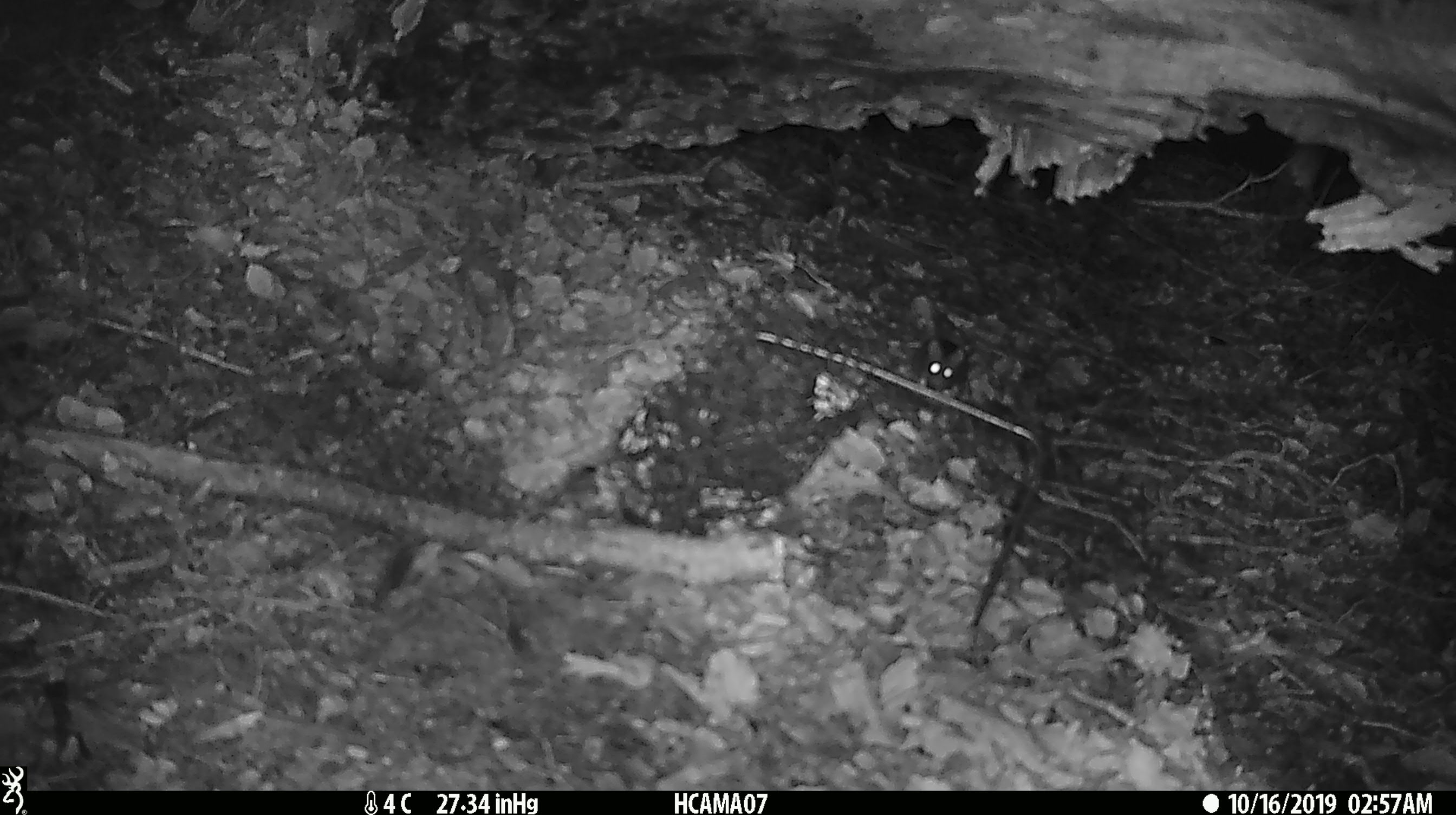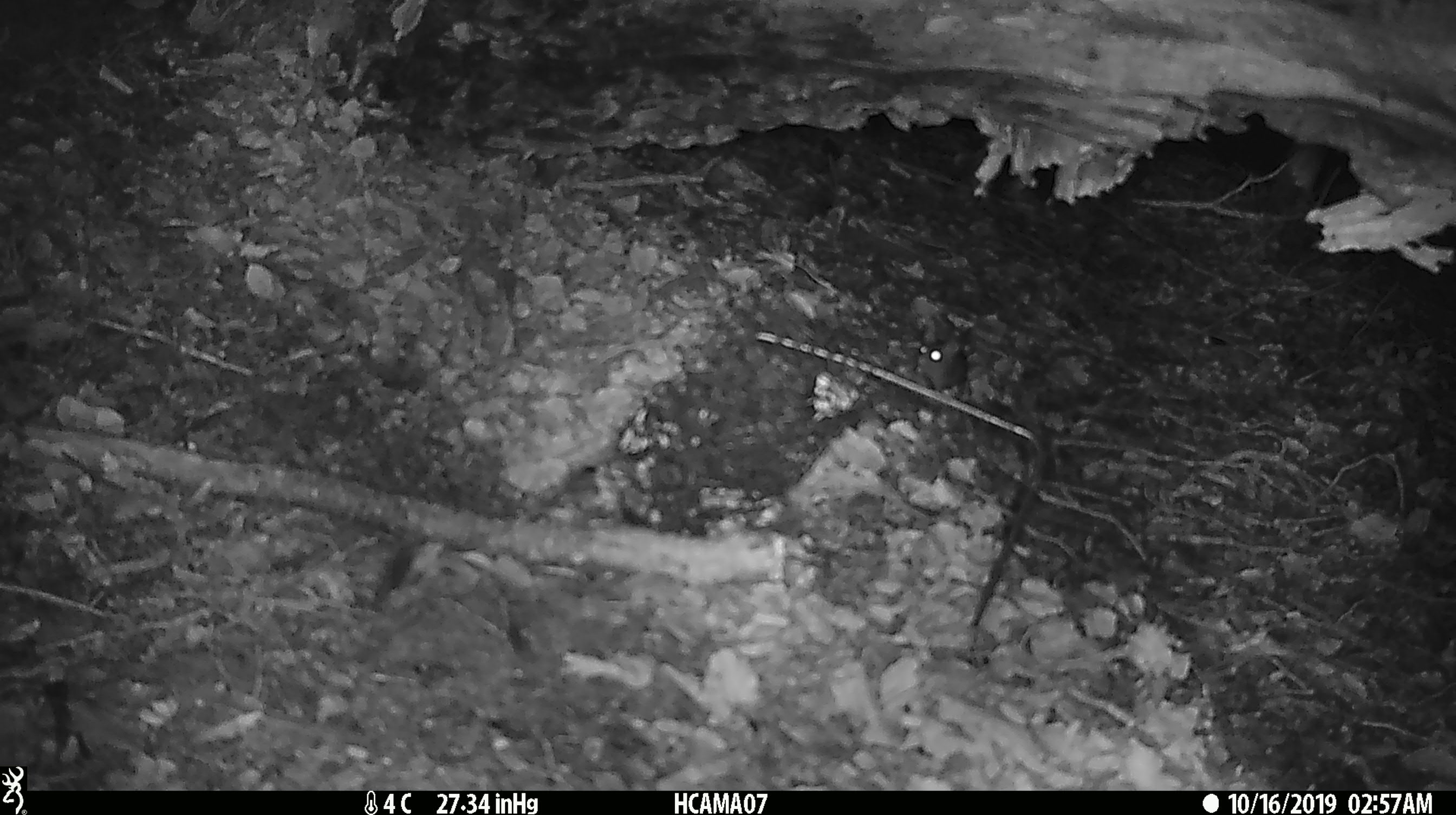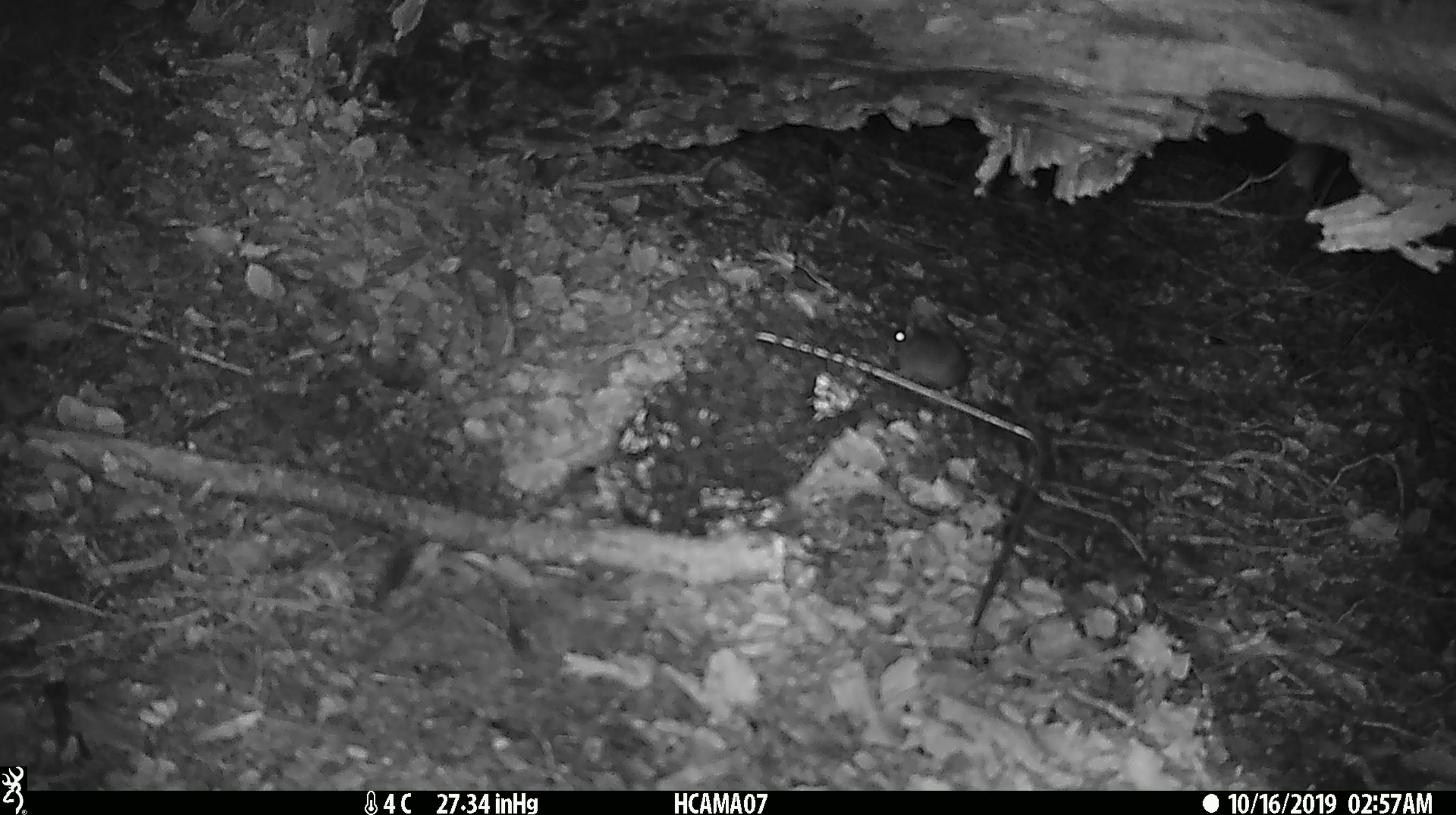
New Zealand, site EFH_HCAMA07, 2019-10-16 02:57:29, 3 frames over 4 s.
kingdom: Animalia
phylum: Chordata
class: Mammalia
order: Rodentia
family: Muridae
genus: Mus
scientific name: Mus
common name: mouse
Mouse (Mus).